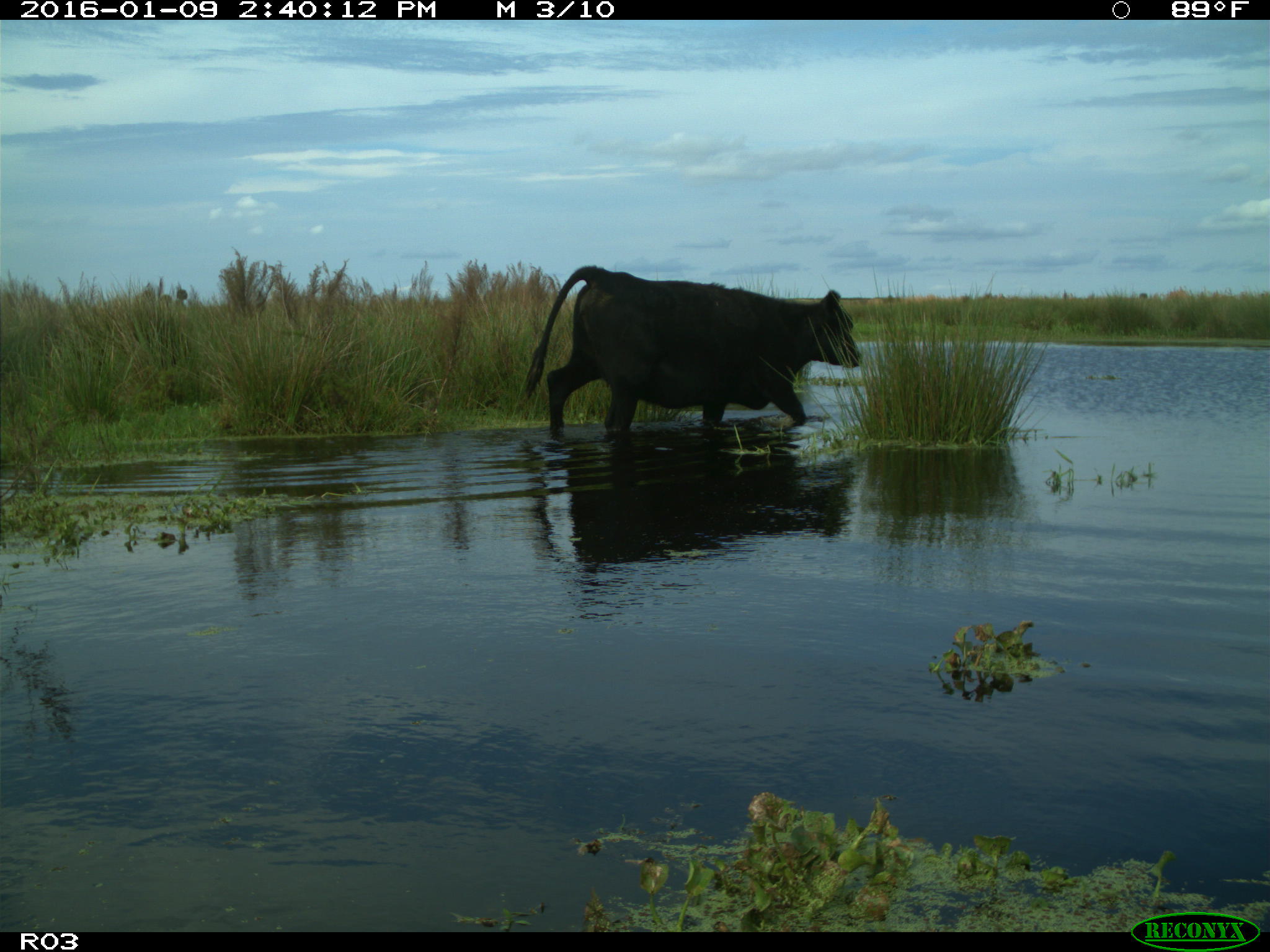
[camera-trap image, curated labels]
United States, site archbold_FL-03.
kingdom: Animalia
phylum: Chordata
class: Mammalia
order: Artiodactyla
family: Bovidae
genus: Bos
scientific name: Bos taurus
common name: domestic cow